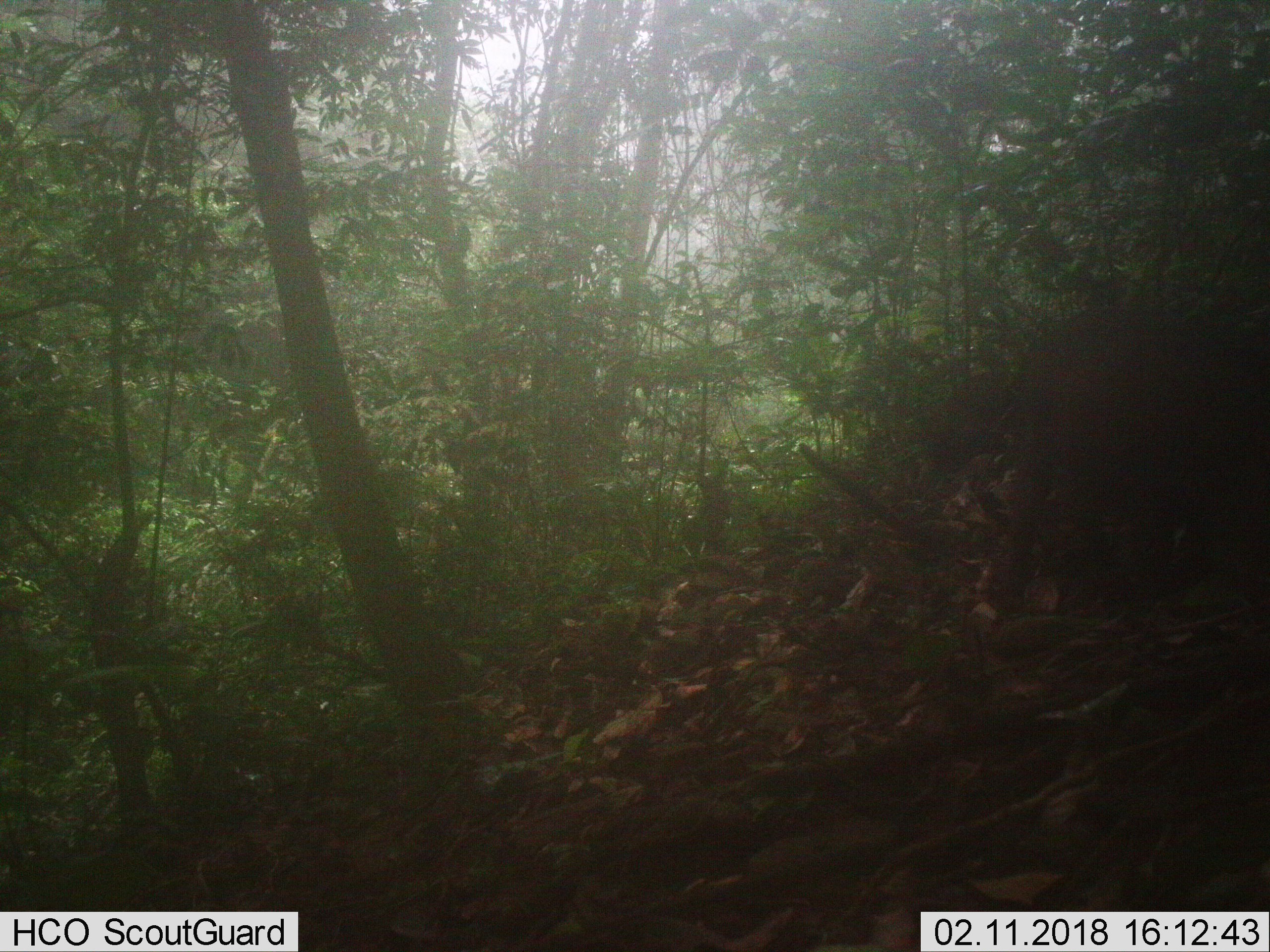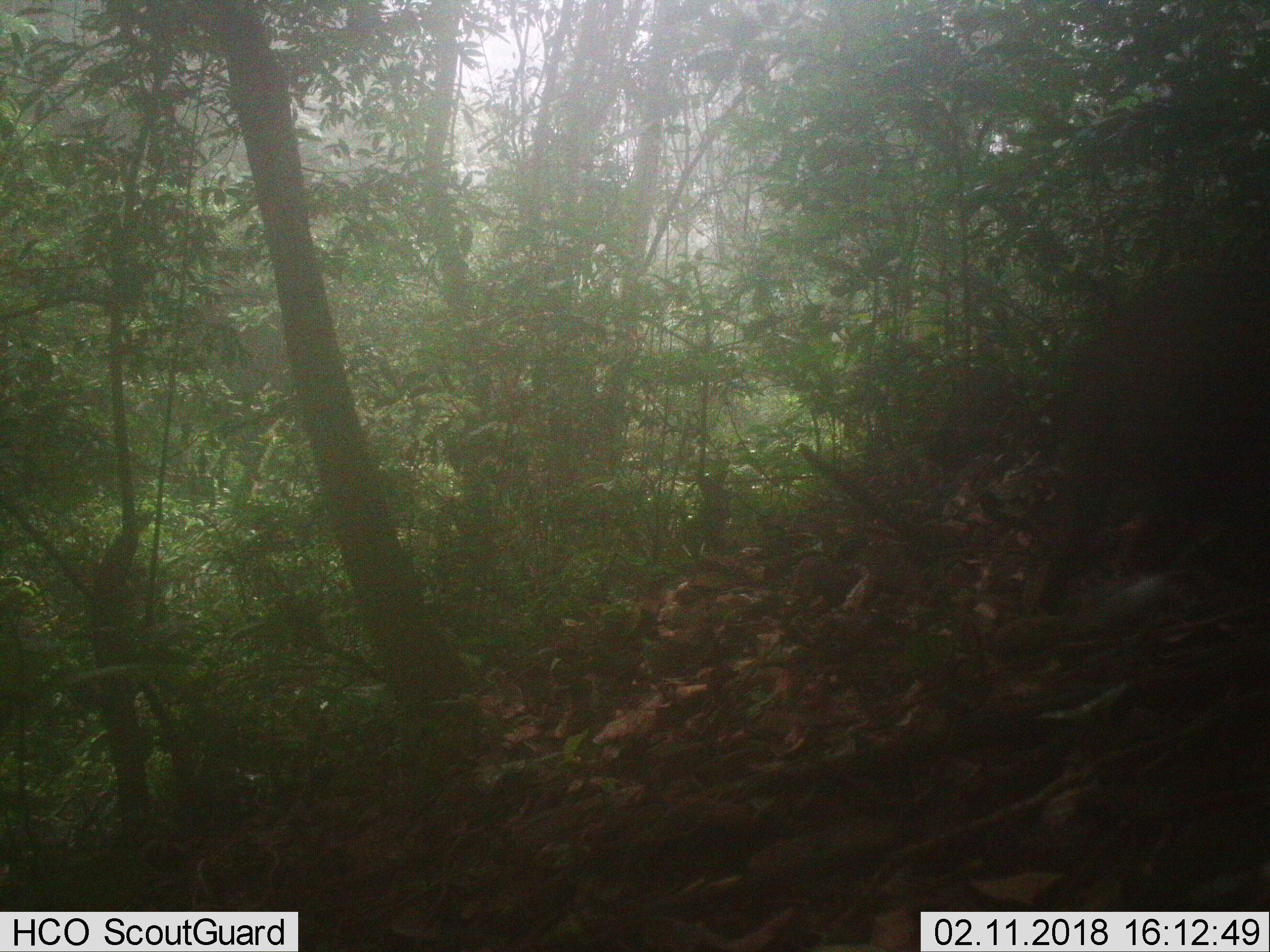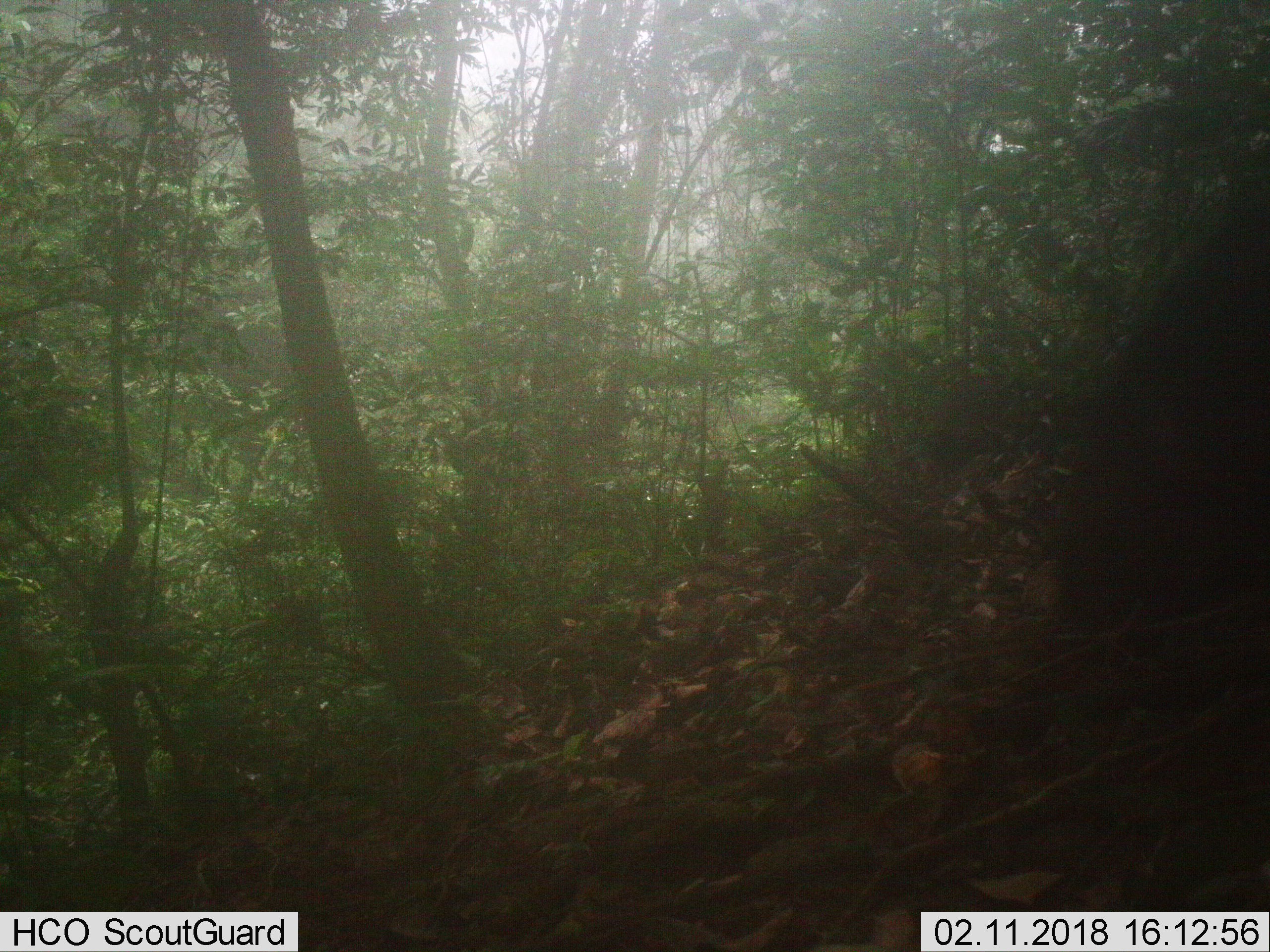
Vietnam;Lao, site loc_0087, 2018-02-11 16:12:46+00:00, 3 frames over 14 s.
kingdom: Animalia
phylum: Chordata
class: Mammalia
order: Artiodactyla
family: Suidae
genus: Sus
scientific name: Sus scrofa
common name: eurasian wild pig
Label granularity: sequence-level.